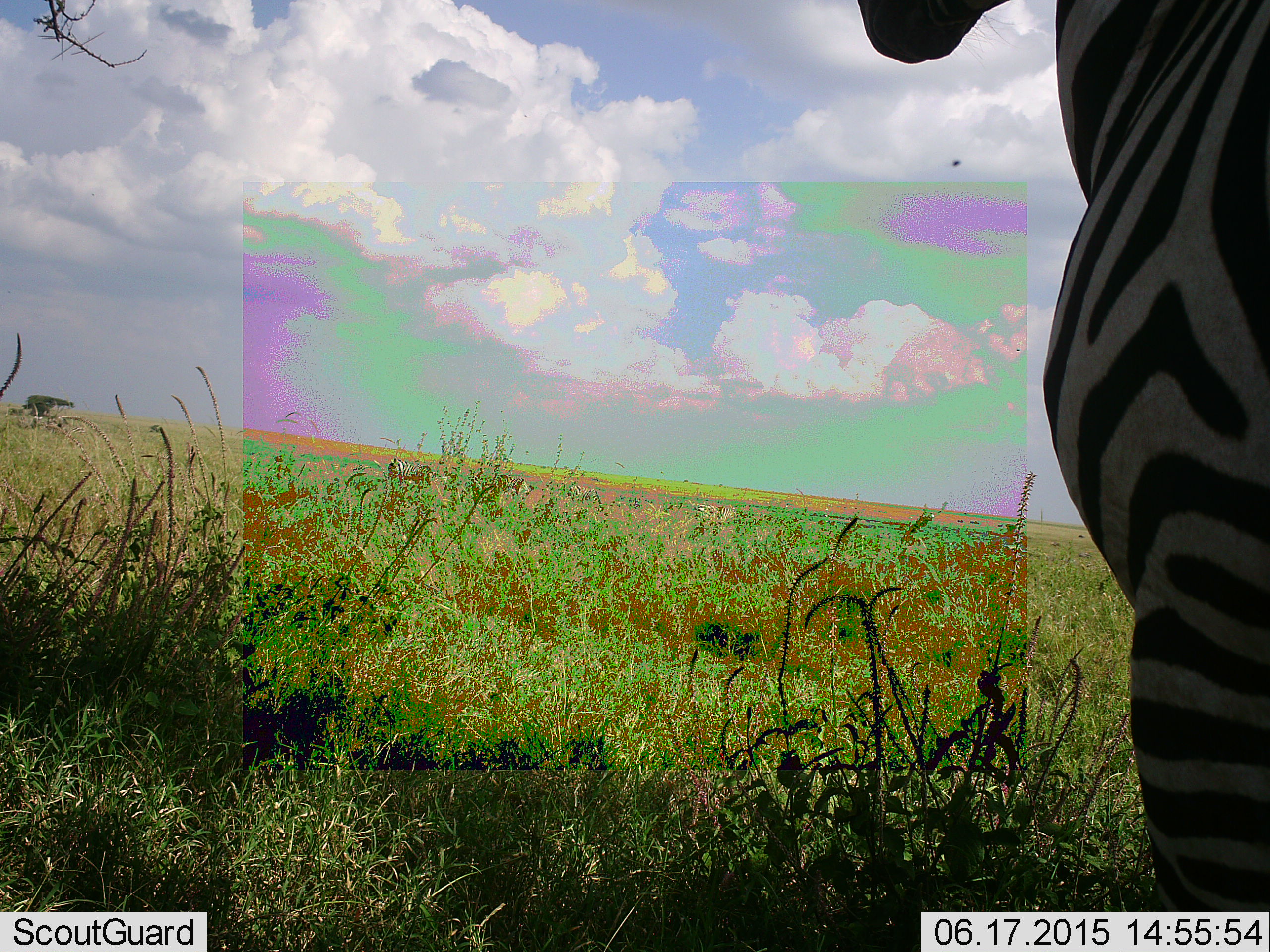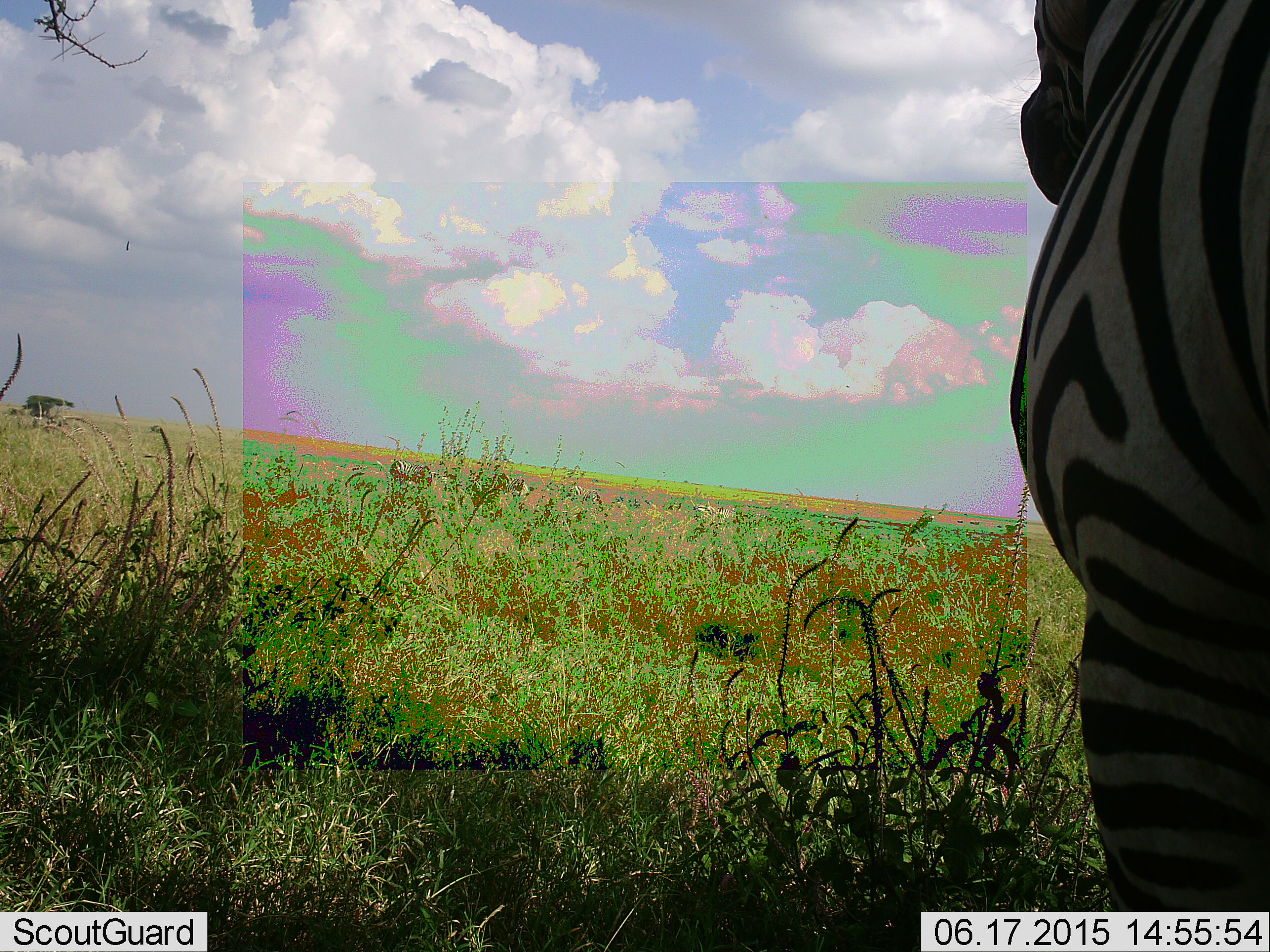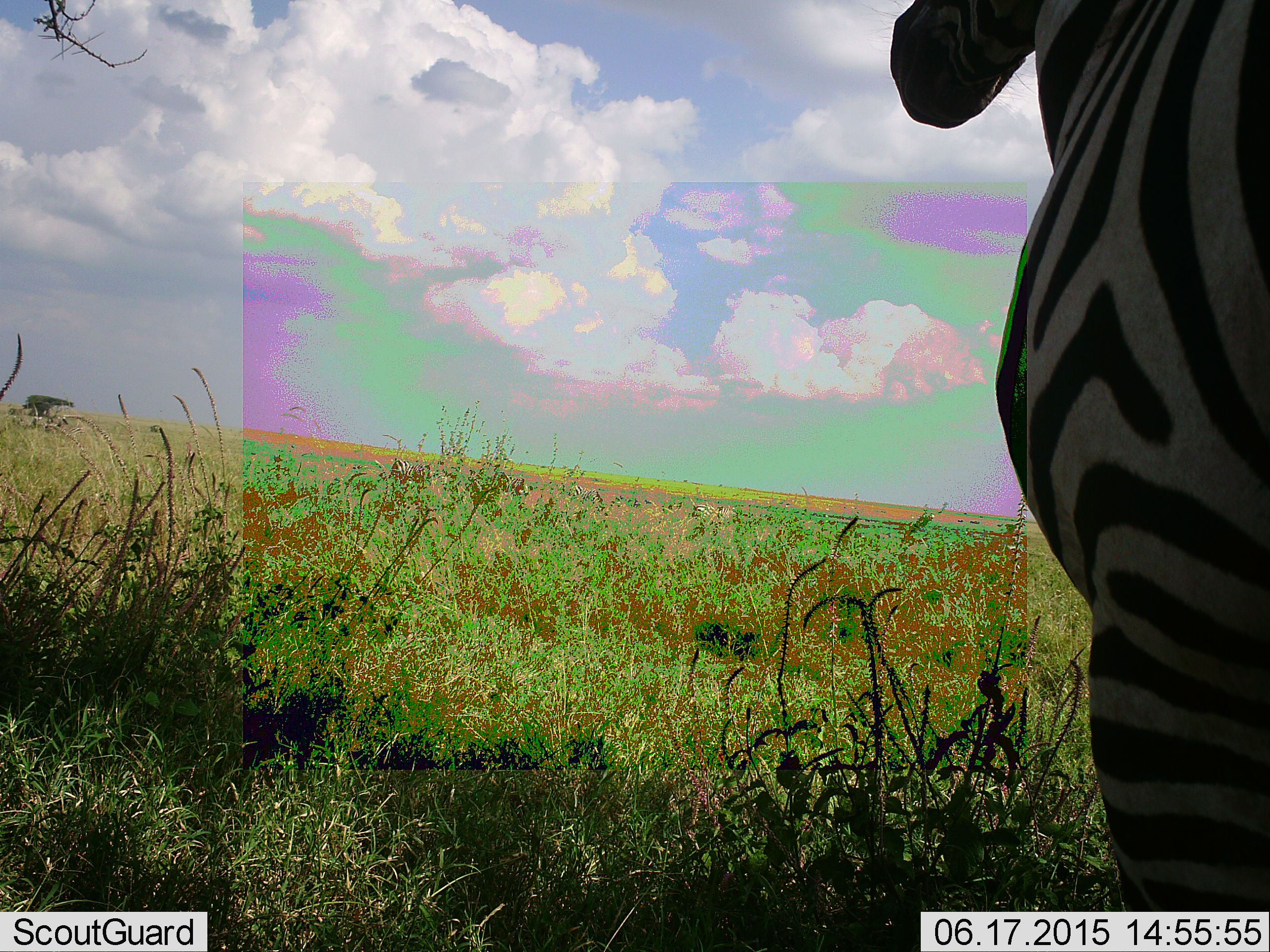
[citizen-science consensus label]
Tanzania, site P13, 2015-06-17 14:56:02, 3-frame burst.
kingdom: Animalia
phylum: Chordata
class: Mammalia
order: Perissodactyla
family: Equidae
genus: Equus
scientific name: Equus quagga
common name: plains zebra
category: zebra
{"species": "zebra (plains zebra) (Equus quagga)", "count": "1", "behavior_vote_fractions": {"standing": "90%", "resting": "0%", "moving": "20%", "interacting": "0%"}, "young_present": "0%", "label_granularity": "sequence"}